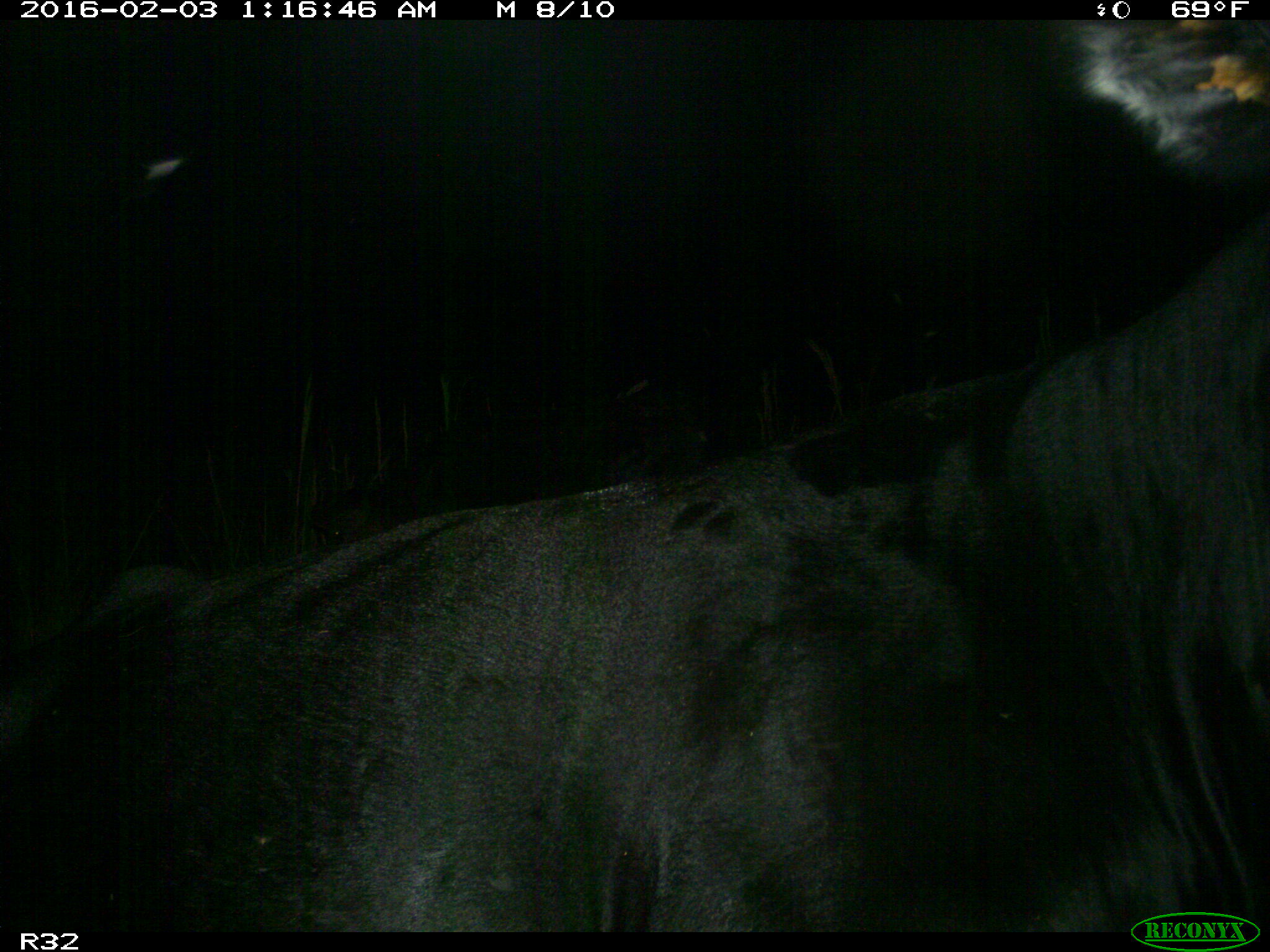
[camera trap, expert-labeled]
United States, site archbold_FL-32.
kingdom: Animalia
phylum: Chordata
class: Mammalia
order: Artiodactyla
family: Bovidae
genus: Bos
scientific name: Bos taurus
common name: domestic cow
Bos taurus (domestic cow).